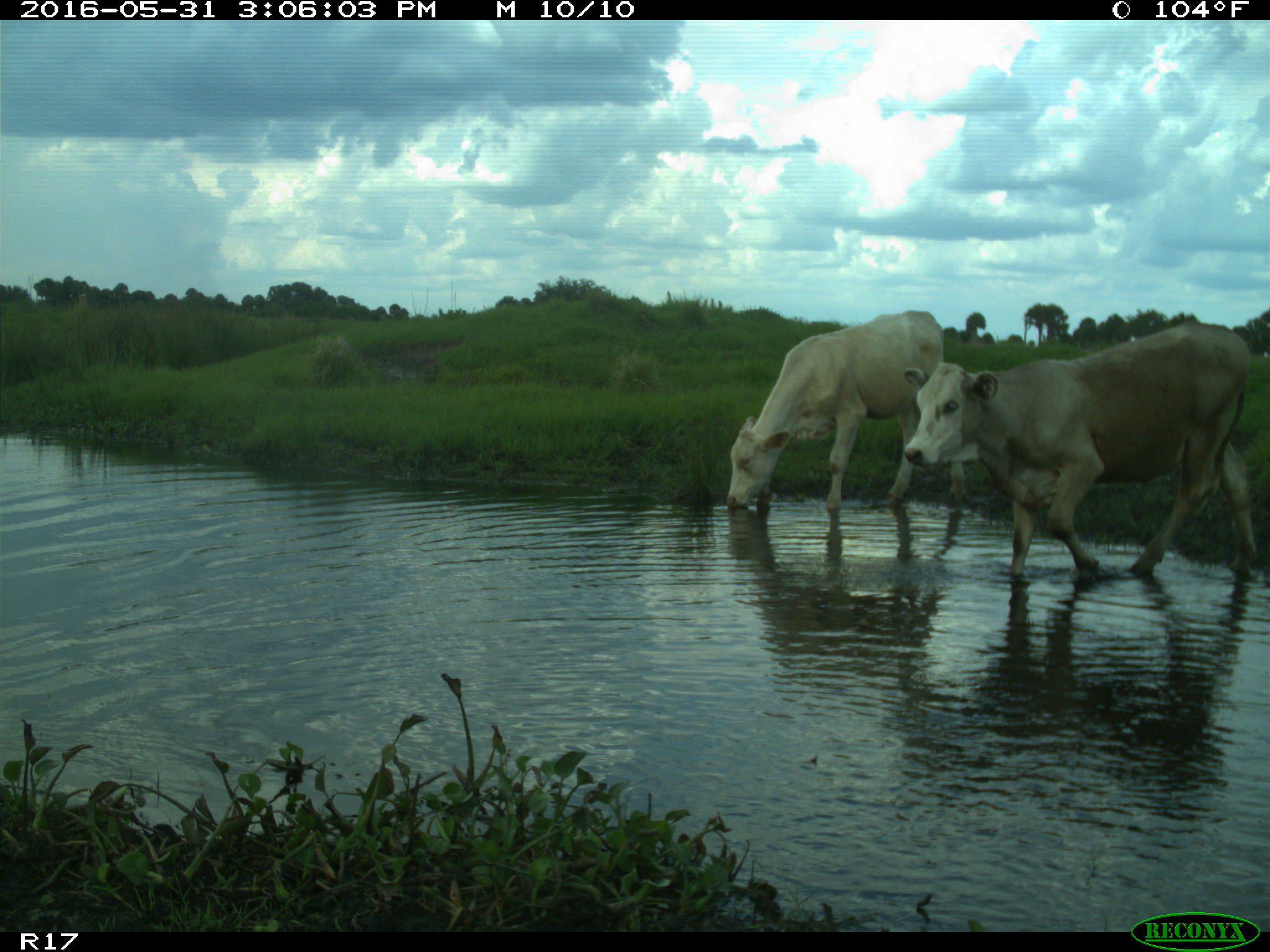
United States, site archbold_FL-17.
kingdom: Animalia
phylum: Chordata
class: Mammalia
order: Artiodactyla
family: Bovidae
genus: Bos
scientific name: Bos taurus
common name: domestic cow